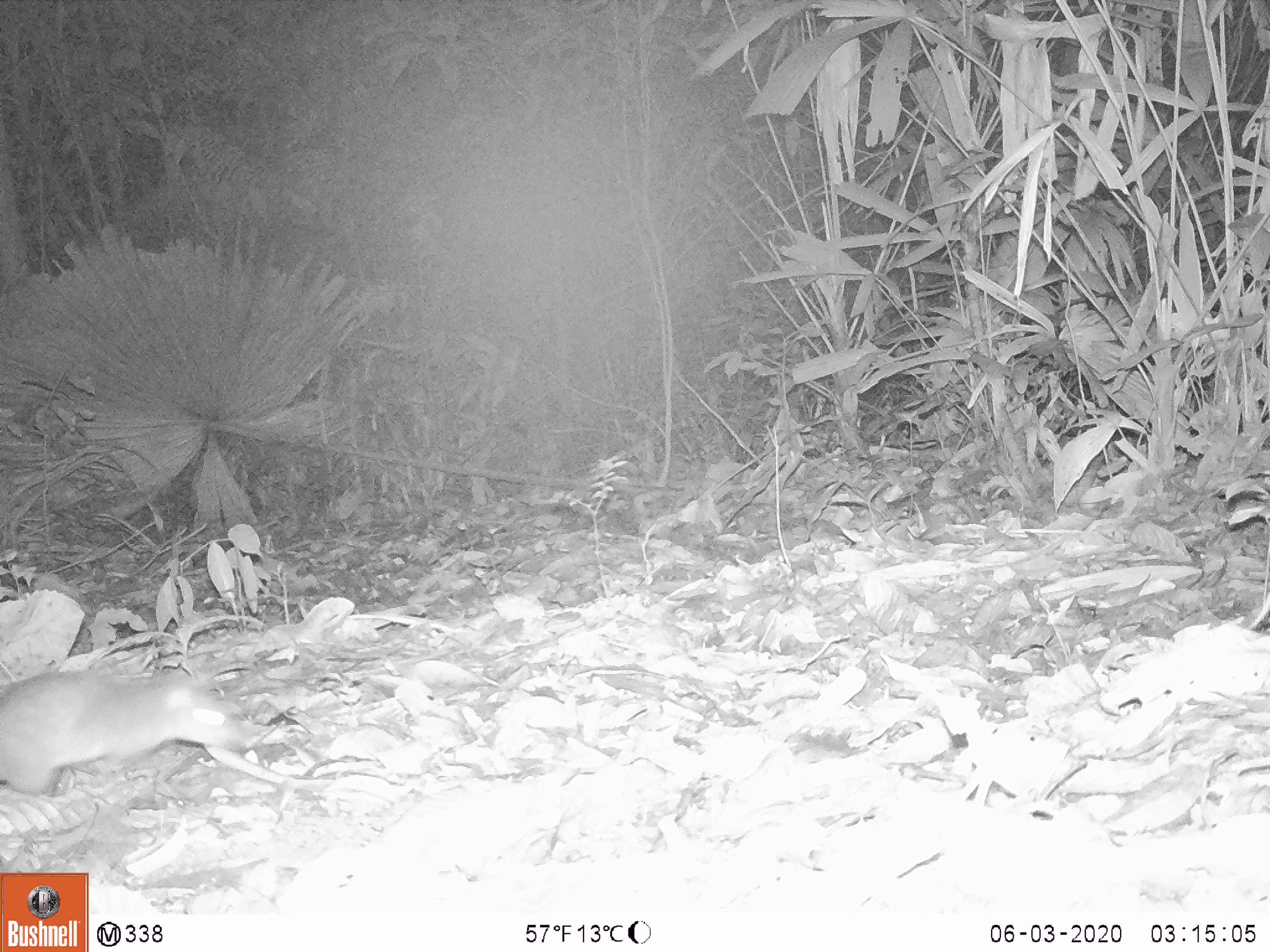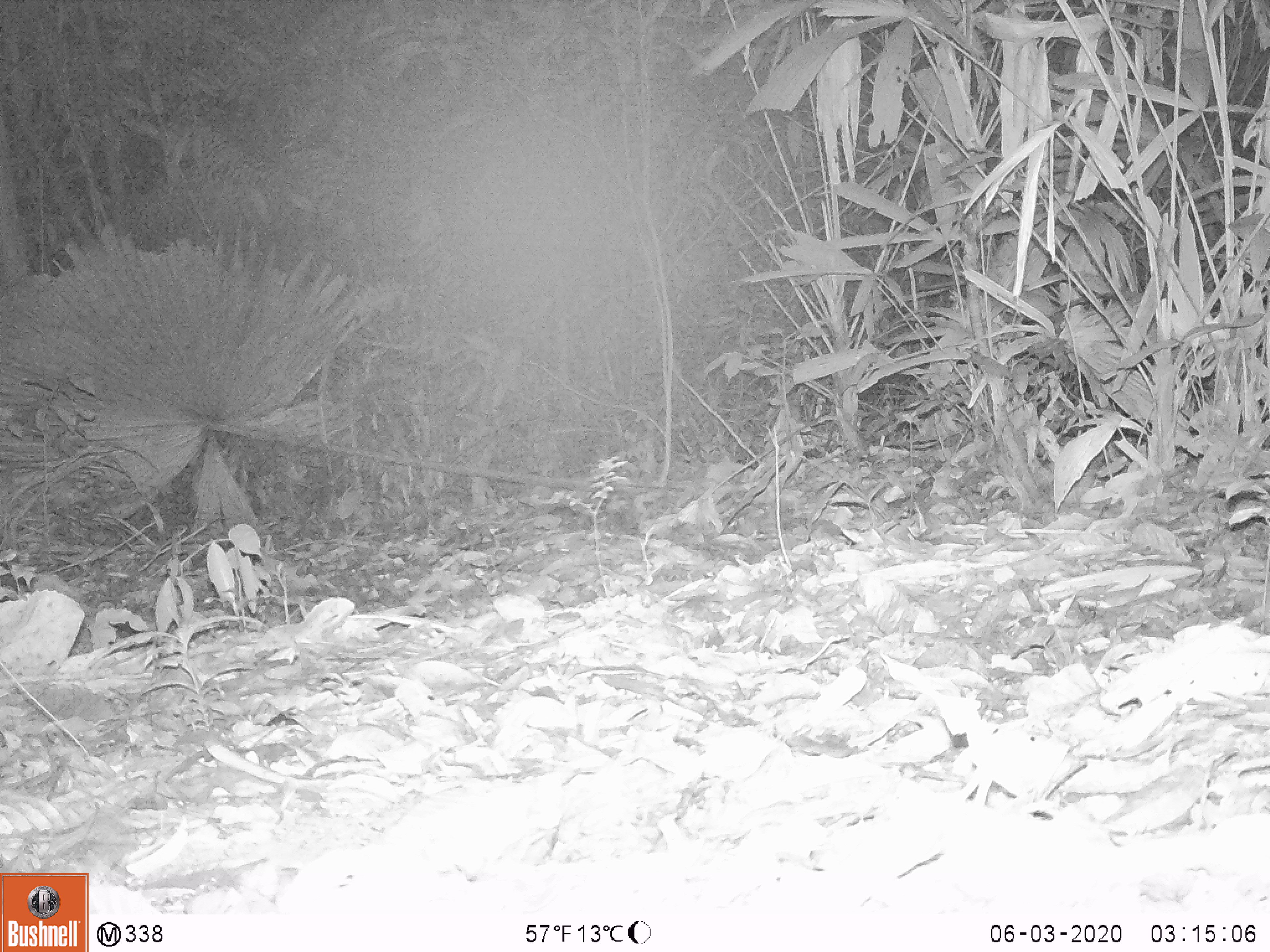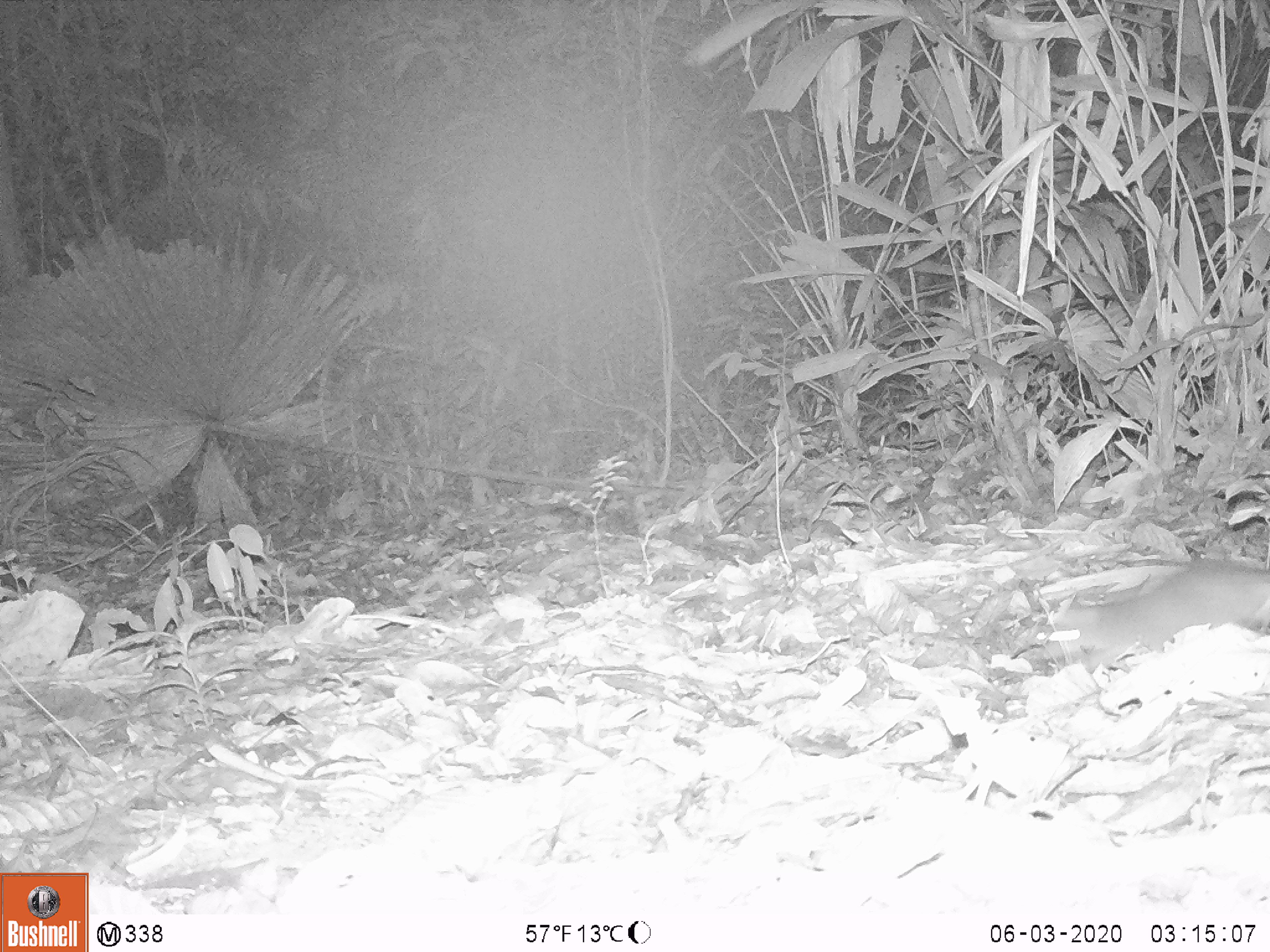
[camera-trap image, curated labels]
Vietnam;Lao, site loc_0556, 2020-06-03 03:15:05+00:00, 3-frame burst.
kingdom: Animalia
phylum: Chordata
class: Mammalia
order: Rodentia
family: Muridae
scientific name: Muridae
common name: old-world mice and rats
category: unidentified murid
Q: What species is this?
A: Unidentified murid (old-world mice and rats) (Muridae).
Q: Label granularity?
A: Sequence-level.